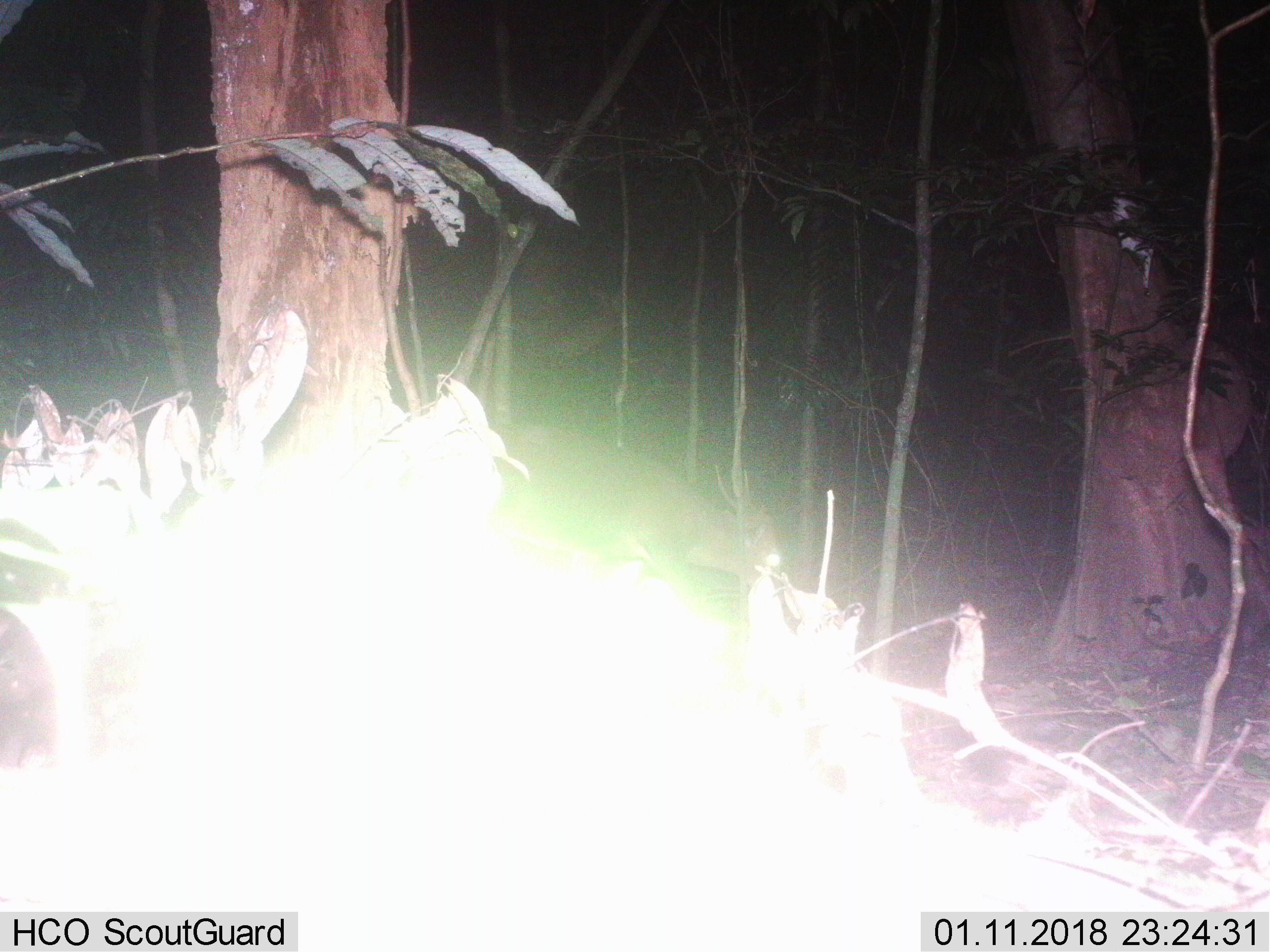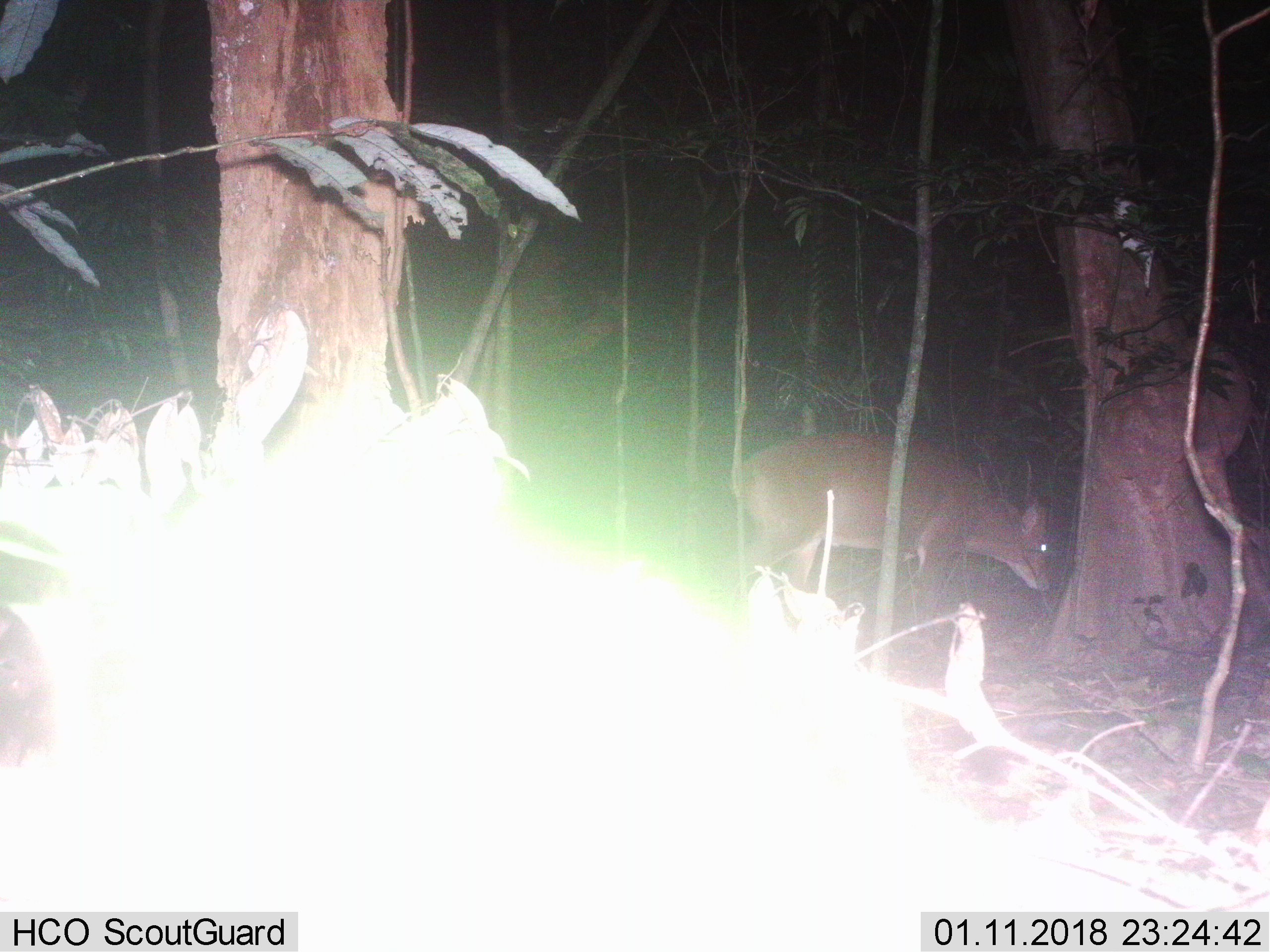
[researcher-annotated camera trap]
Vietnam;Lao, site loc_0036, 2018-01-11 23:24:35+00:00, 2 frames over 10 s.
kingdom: Animalia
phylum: Chordata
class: Mammalia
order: Artiodactyla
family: Cervidae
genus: Muntiacus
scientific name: Muntiacus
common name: muntjacs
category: unidentified muntjac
Unidentified muntjac (muntjacs) (Muntiacus). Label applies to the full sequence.